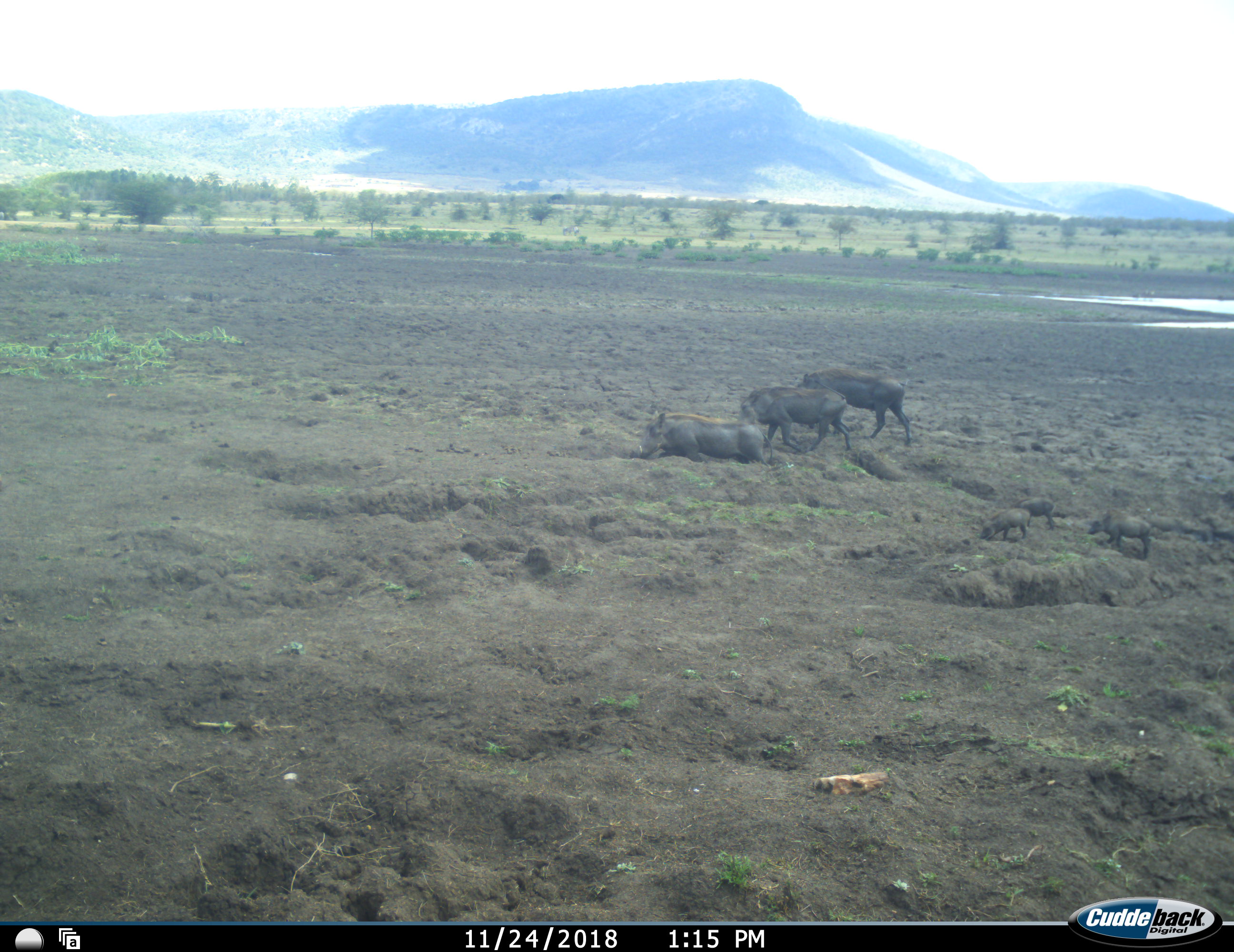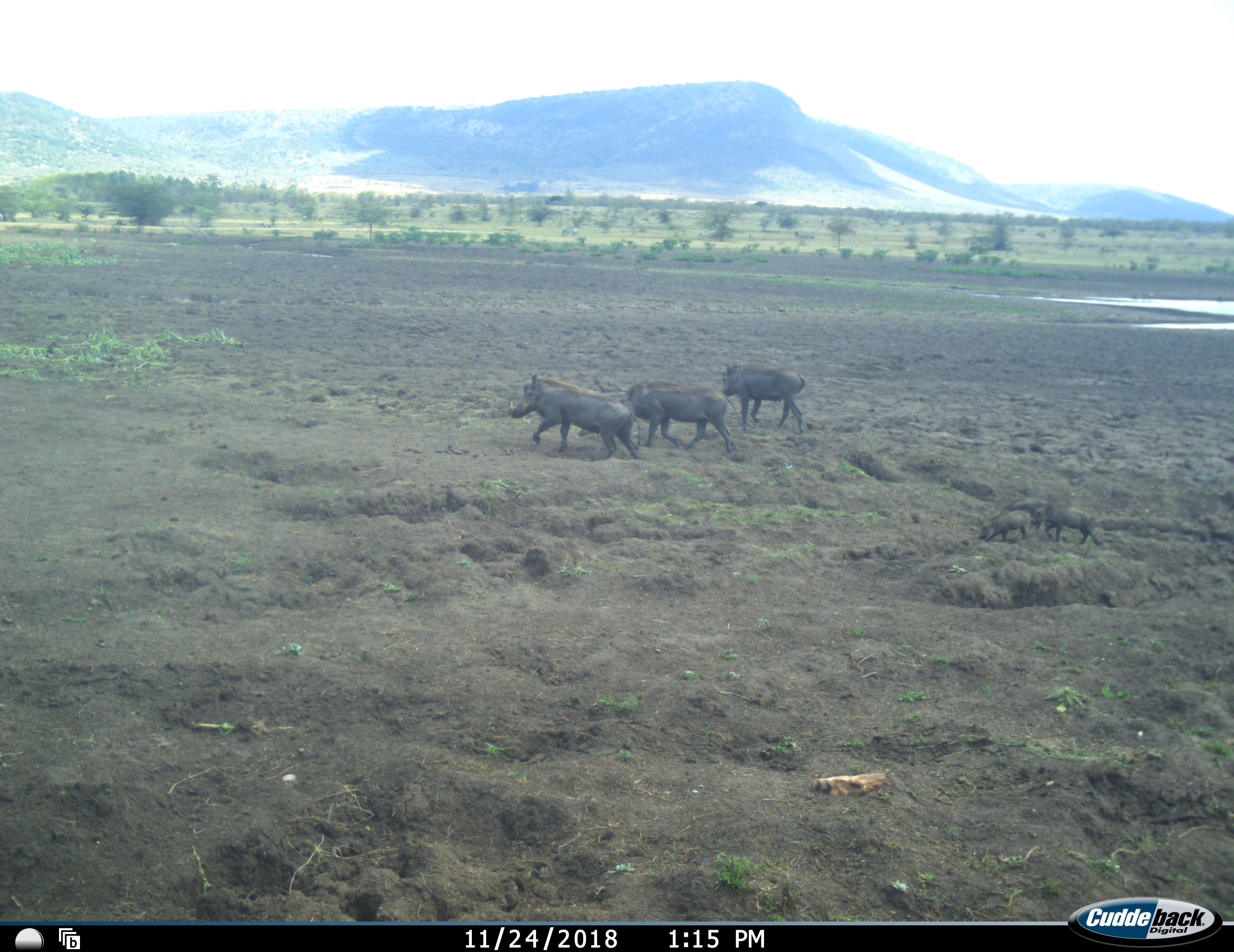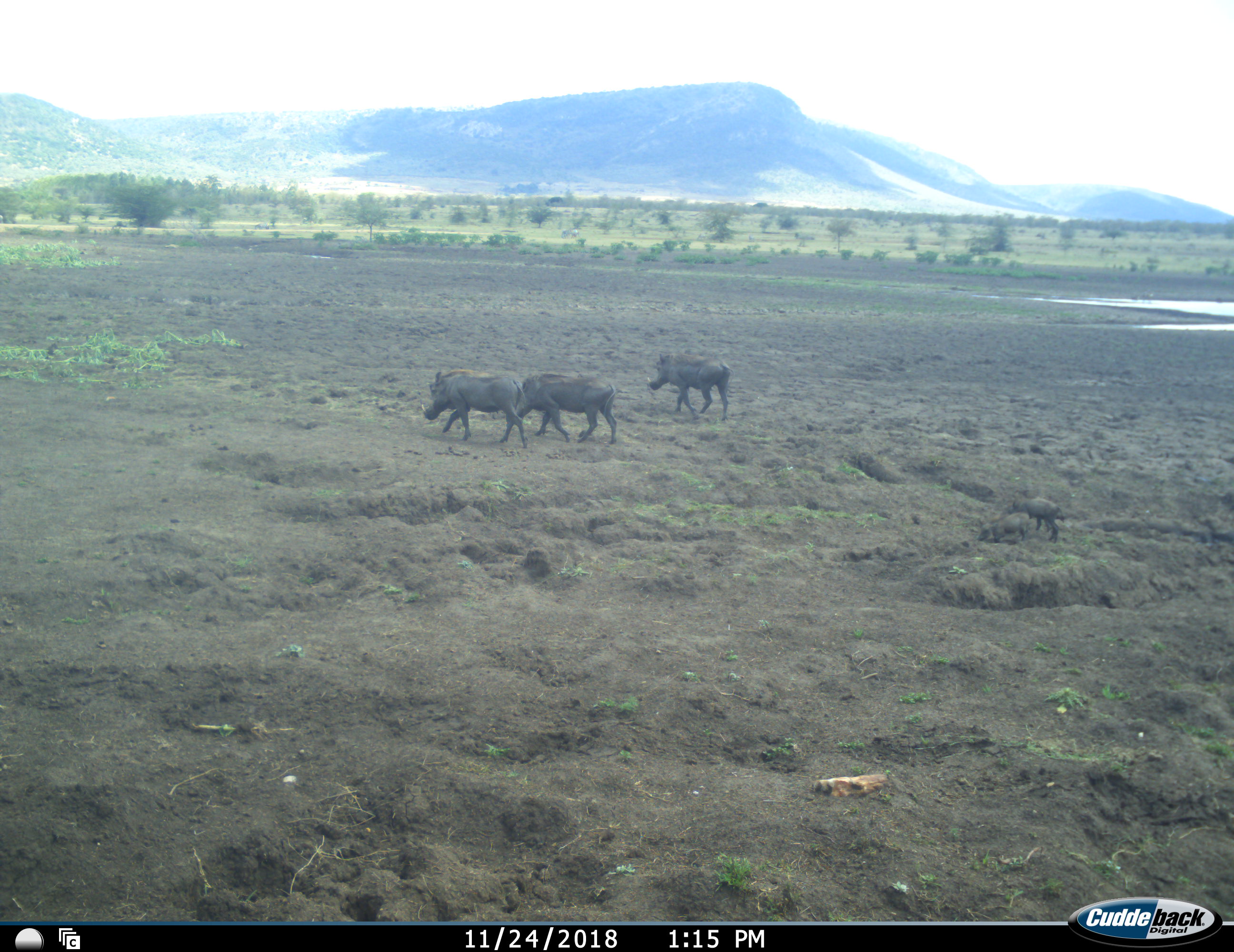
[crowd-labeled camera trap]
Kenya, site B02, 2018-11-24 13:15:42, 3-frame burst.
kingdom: Animalia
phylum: Chordata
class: Mammalia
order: Artiodactyla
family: Suidae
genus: Phacochoerus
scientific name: Phacochoerus africanus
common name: warthog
Warthog (Phacochoerus africanus), count 6. Behavior (volunteer vote fractions): standing 11%, resting 22%, moving 100%, interacting 11%. Young present (vote fraction): 100%. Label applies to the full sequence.